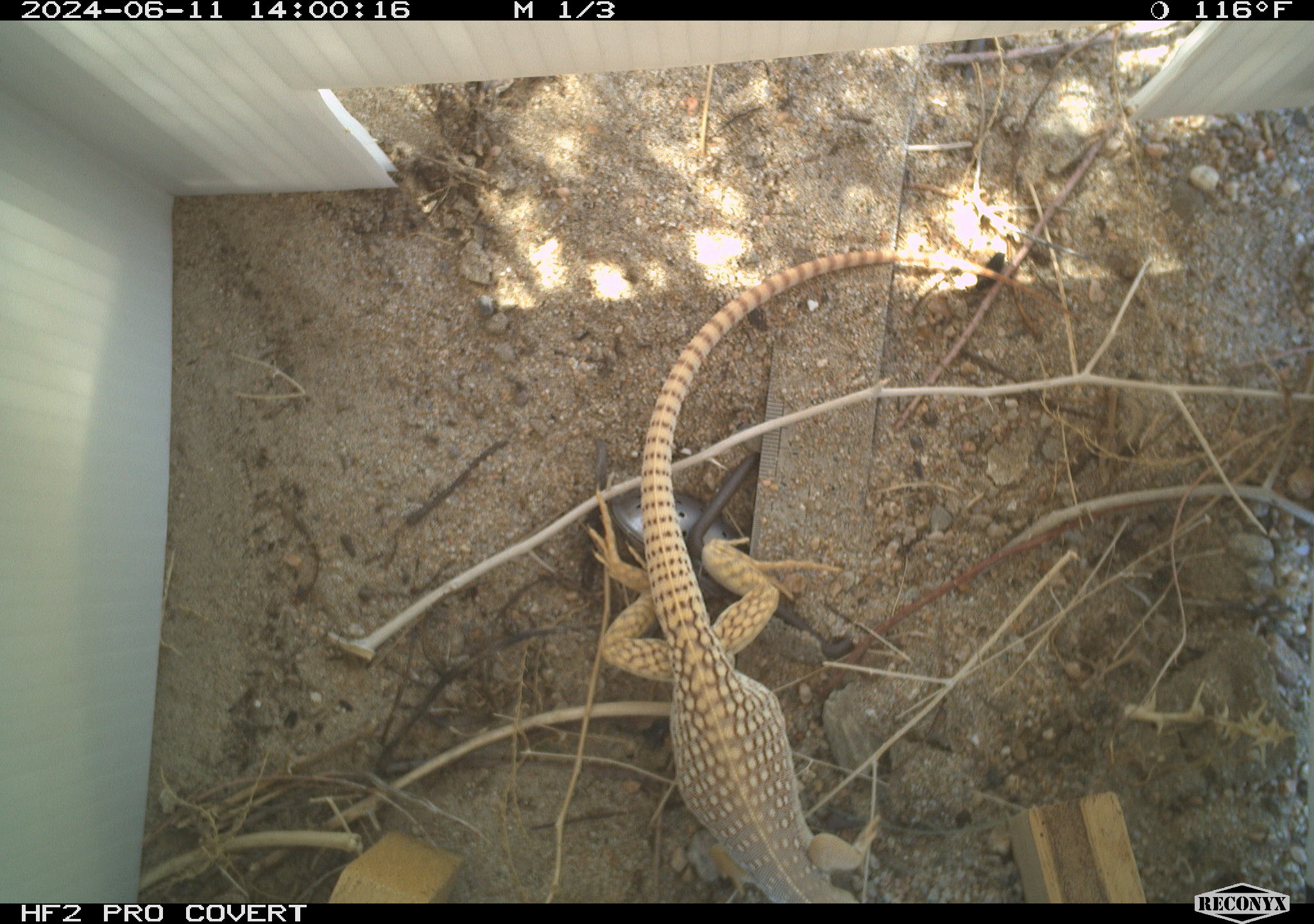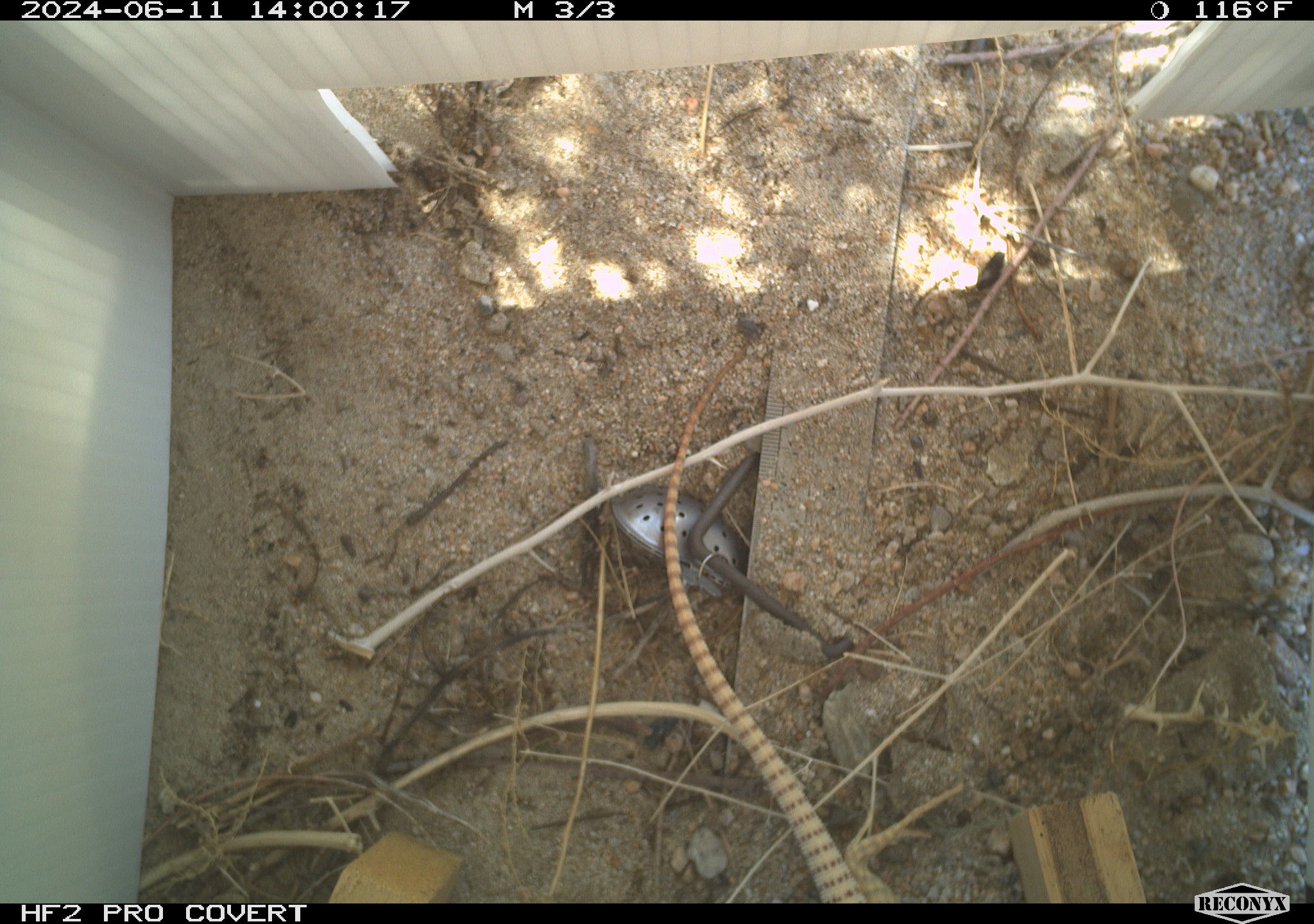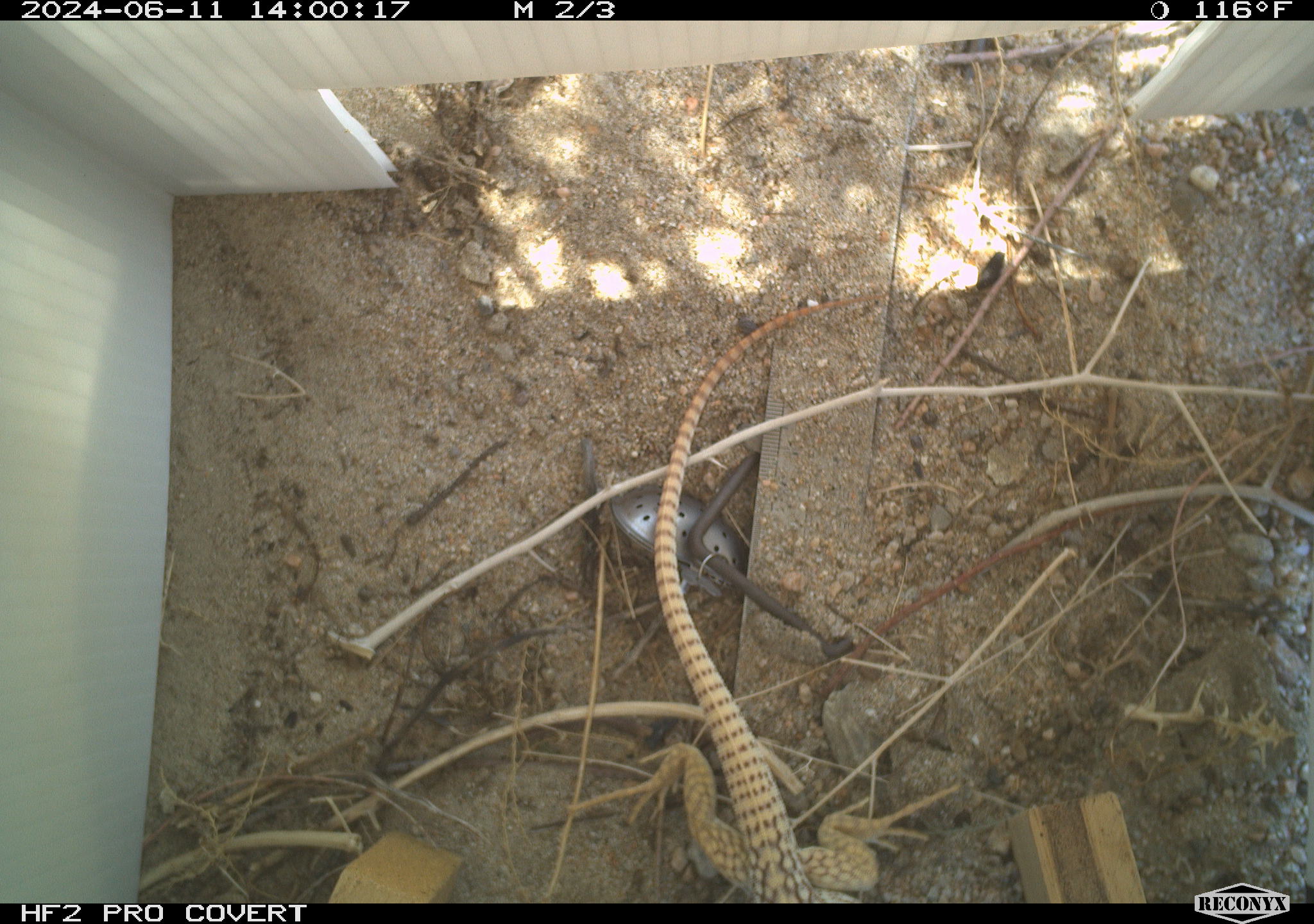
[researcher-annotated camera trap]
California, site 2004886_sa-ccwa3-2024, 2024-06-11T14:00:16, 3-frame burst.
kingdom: Animalia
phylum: Chordata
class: Reptilia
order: Squamata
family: Iguanidae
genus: Dipsosaurus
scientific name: Dipsosaurus dorsalis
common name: common desert iguana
Common desert iguana (Dipsosaurus dorsalis).